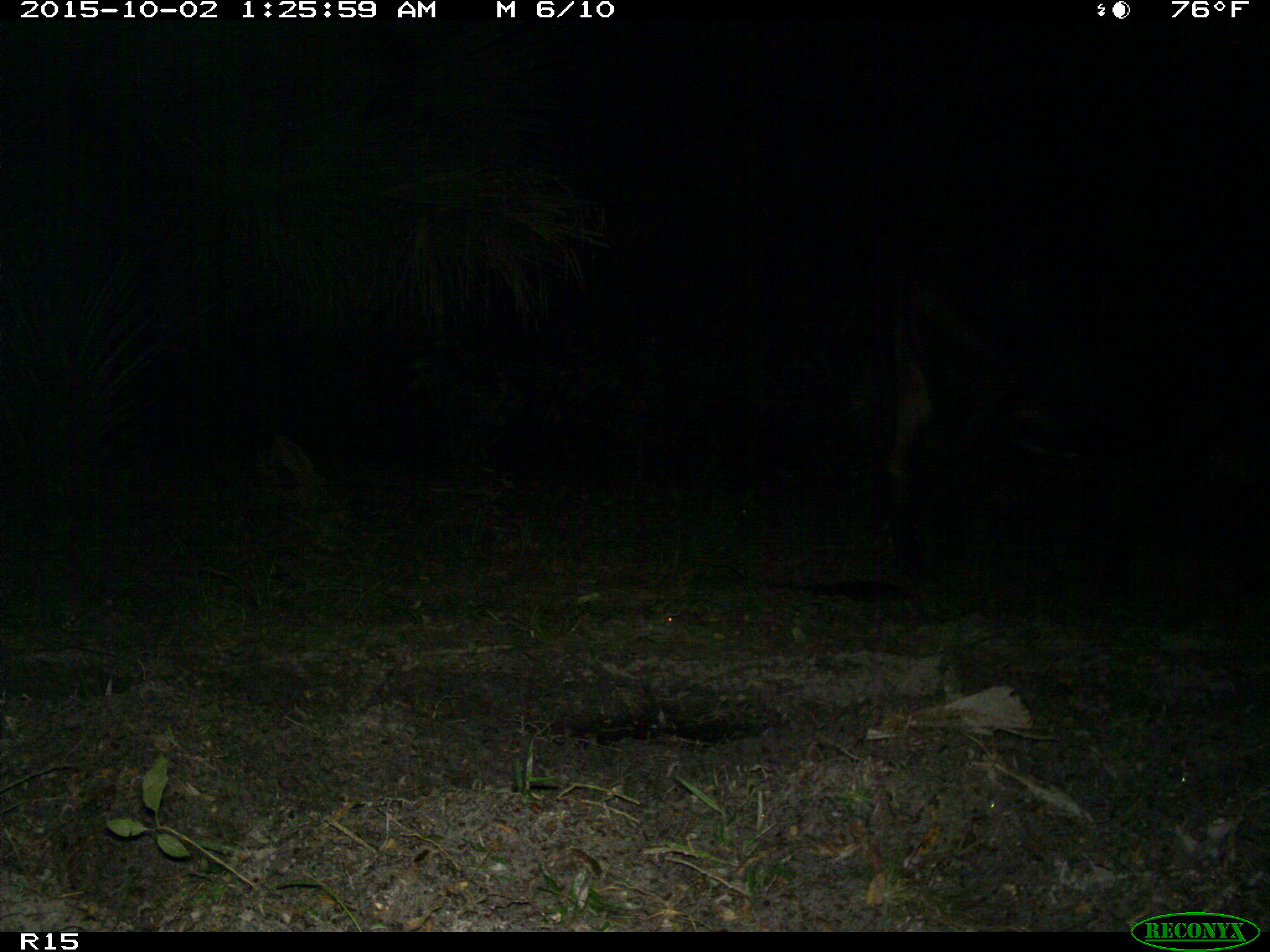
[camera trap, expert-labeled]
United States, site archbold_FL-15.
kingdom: Animalia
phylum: Chordata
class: Mammalia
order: Artiodactyla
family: Bovidae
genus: Bos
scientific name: Bos taurus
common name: domestic cow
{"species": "Bos taurus (domestic cow)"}